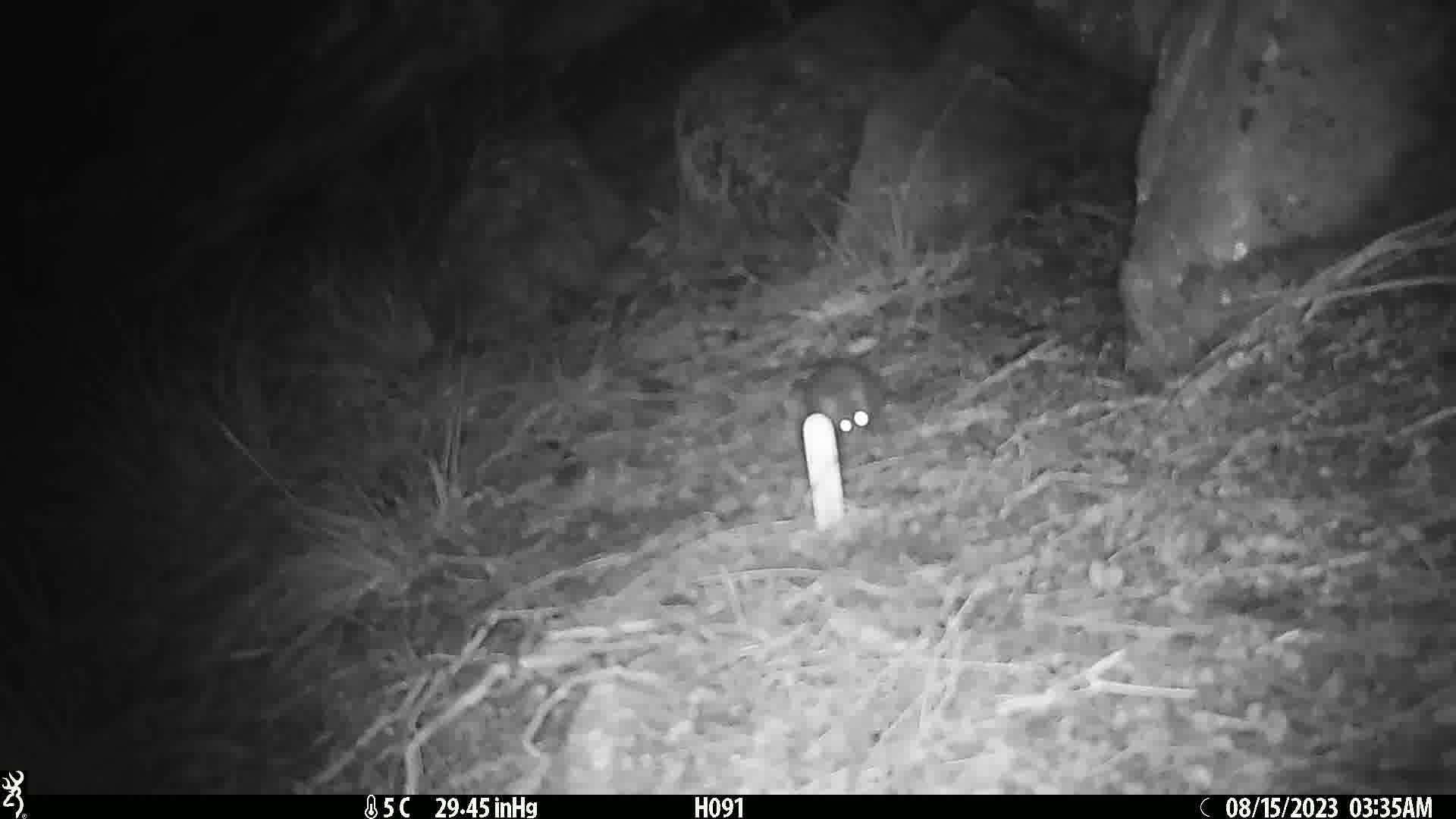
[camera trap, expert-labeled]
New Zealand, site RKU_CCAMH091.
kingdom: Animalia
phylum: Chordata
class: Mammalia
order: Rodentia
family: Muridae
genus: Rattus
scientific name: Rattus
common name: rat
Rat (Rattus).